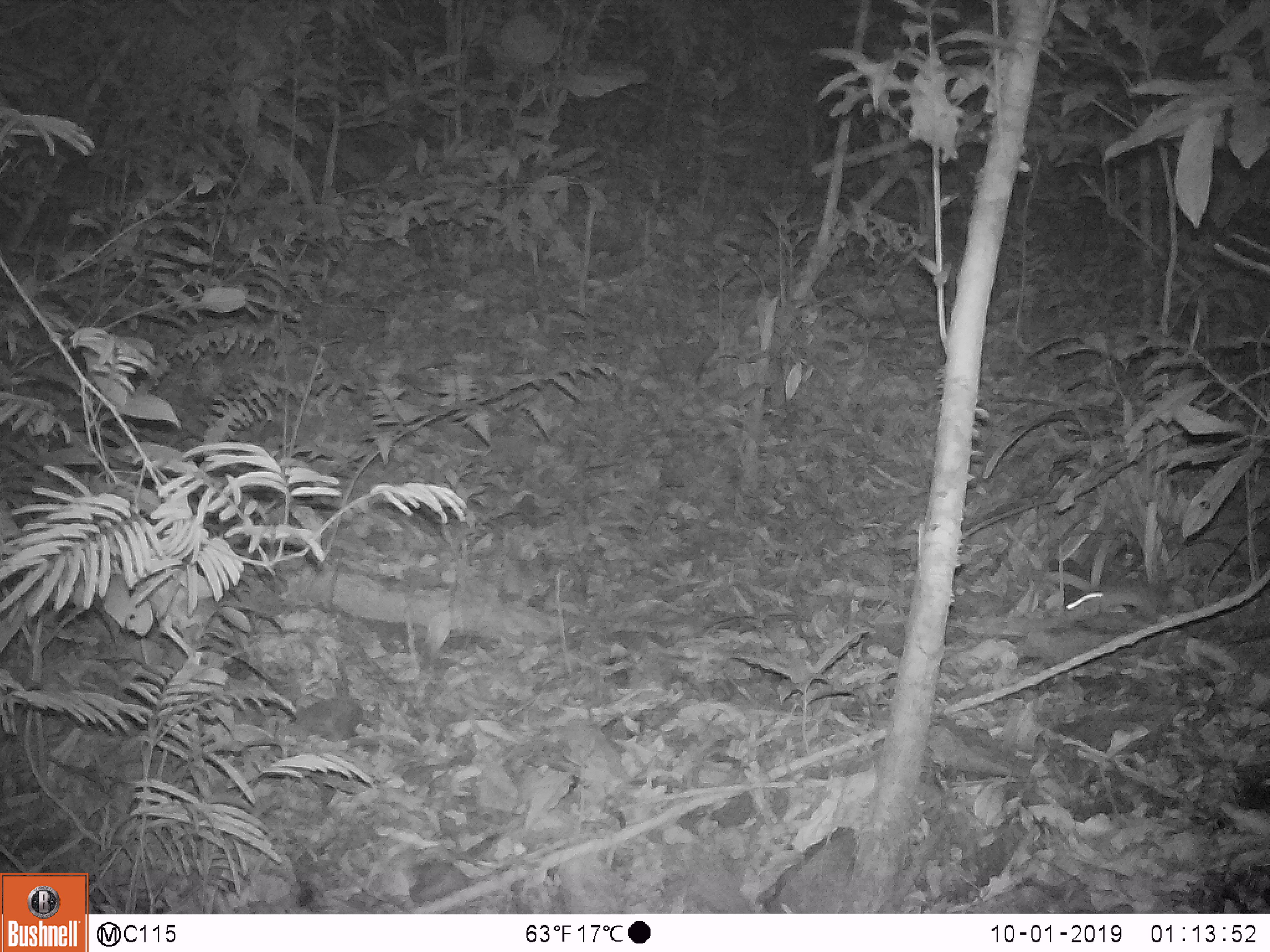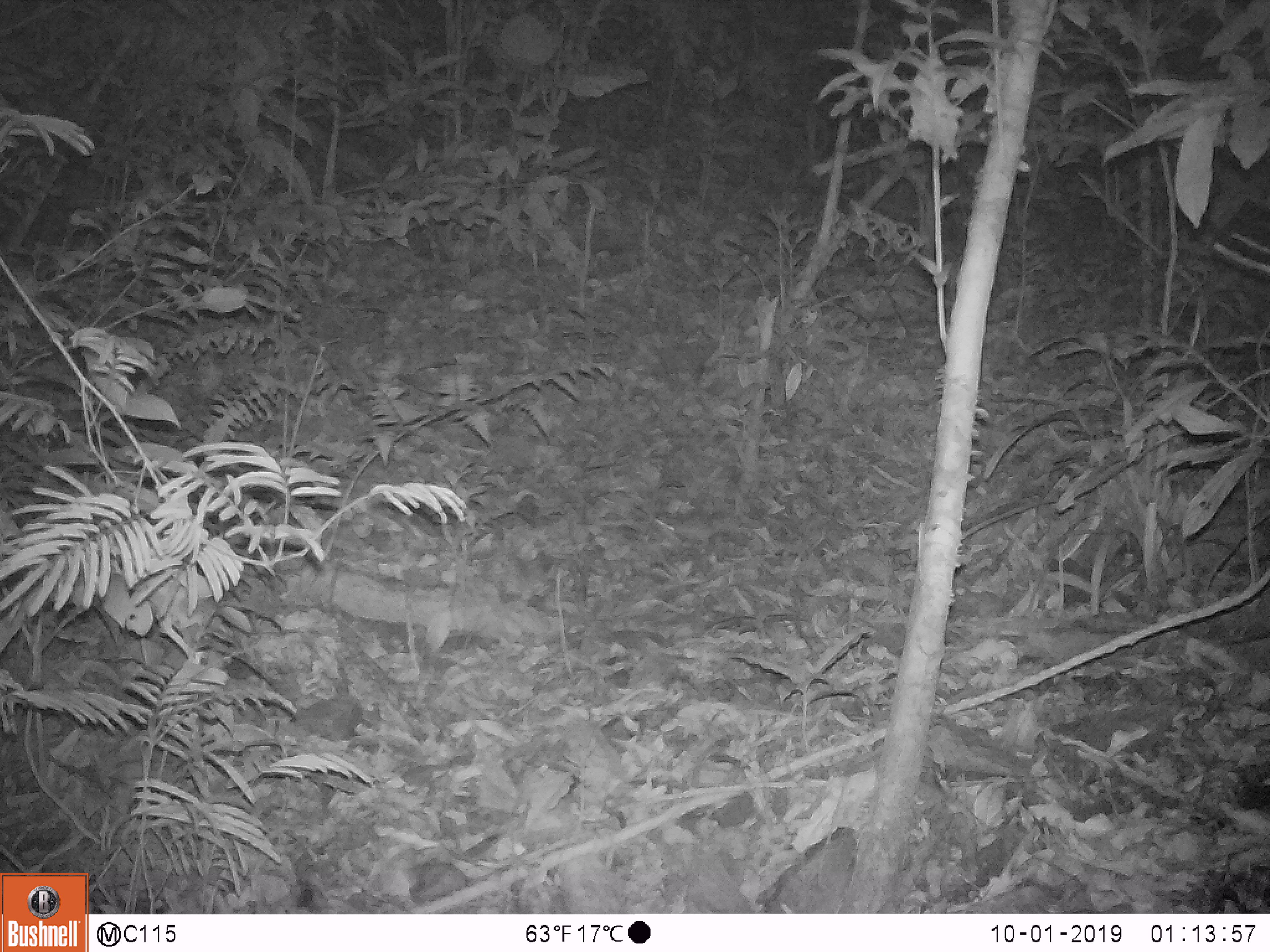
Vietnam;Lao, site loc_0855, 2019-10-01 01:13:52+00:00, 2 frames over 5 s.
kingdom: Animalia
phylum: Chordata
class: Mammalia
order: Rodentia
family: Muridae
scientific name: Muridae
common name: old-world mice and rats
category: unidentified murid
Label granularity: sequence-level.